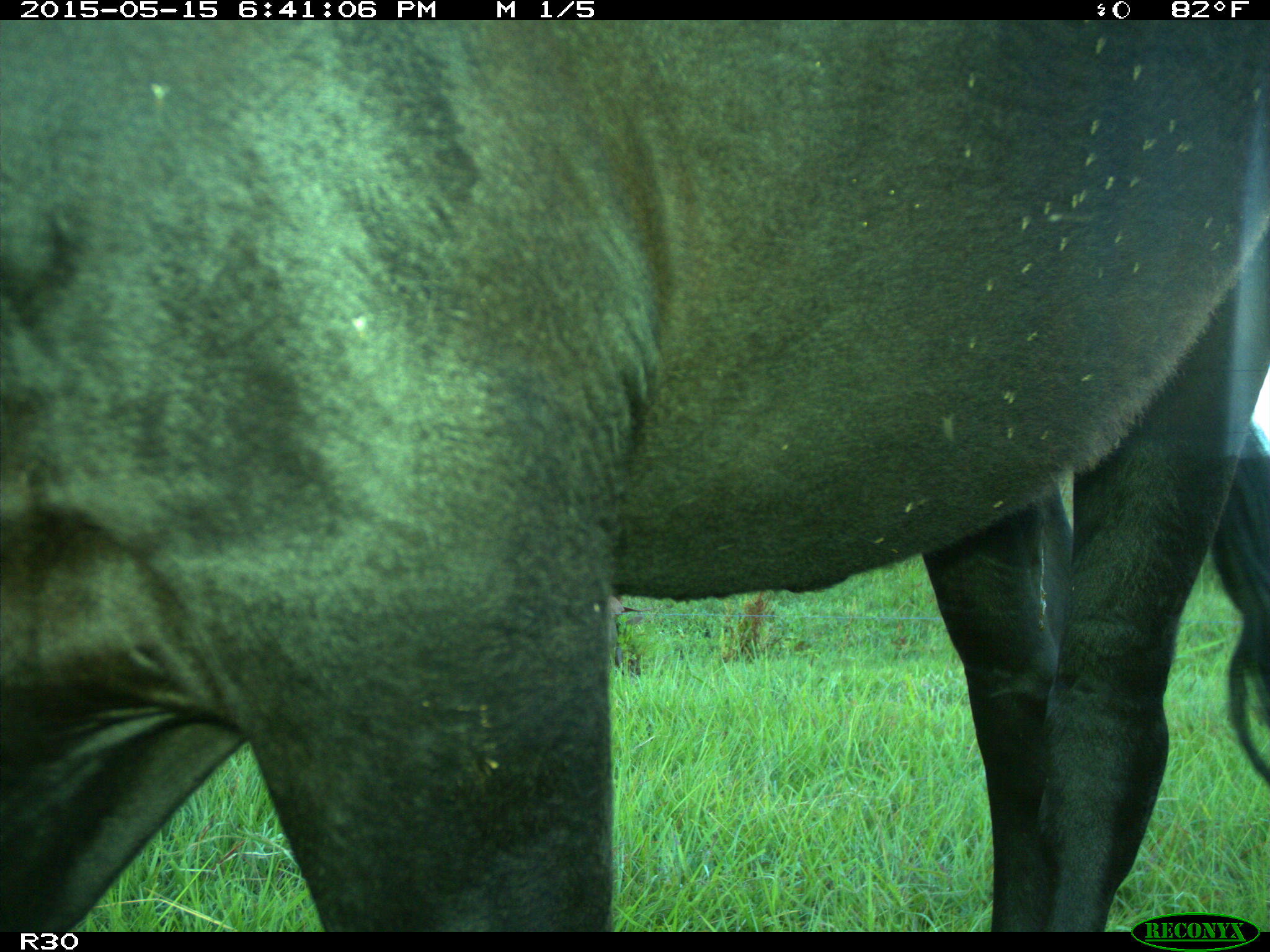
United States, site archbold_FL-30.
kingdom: Animalia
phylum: Chordata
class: Mammalia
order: Artiodactyla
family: Bovidae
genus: Bos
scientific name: Bos taurus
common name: domestic cow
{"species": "Bos taurus (domestic cow)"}